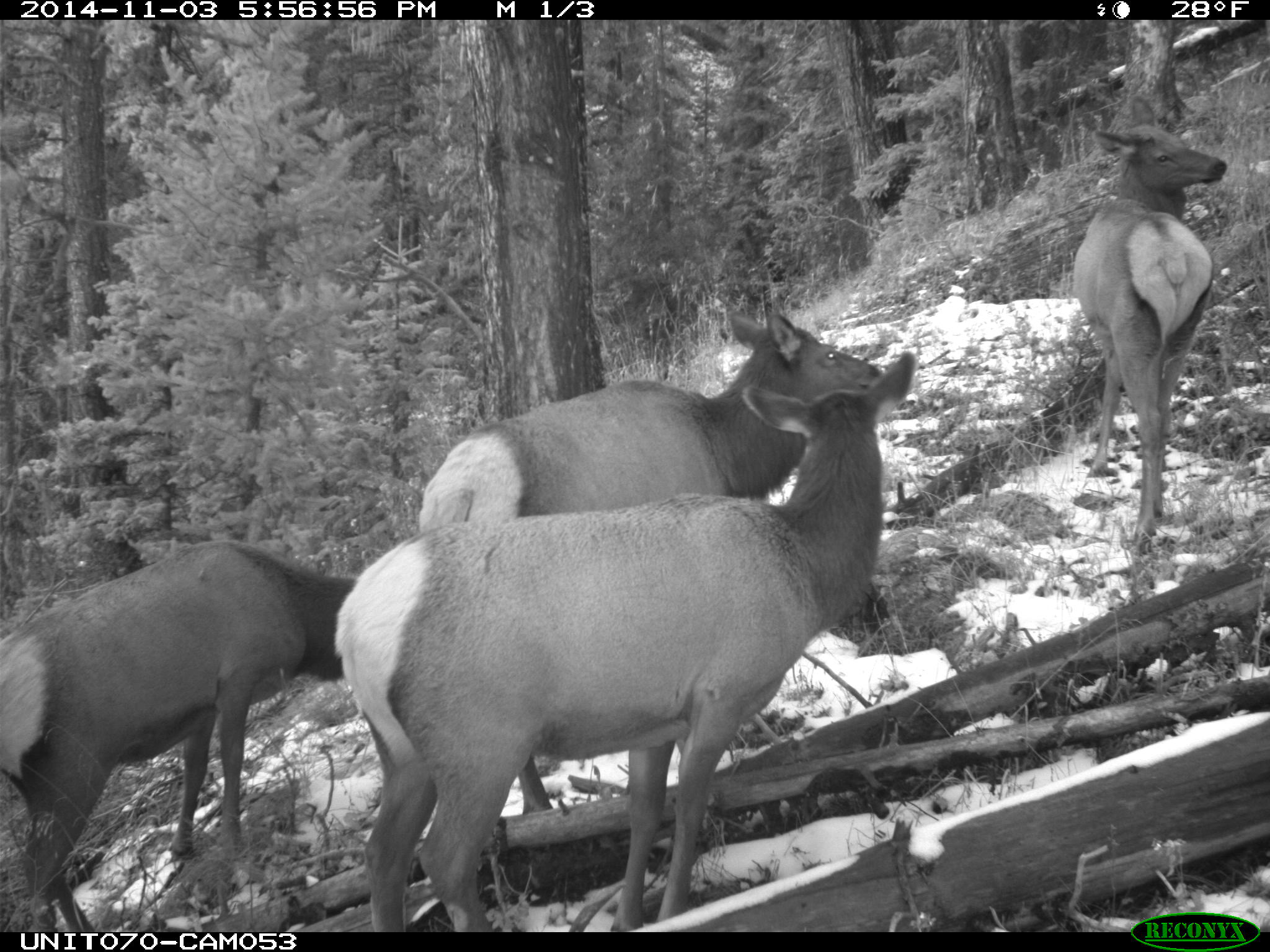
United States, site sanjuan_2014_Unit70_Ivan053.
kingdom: Animalia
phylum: Chordata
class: Mammalia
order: Artiodactyla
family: Cervidae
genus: Cervus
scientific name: Cervus elaphus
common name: red deer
Cervus elaphus (red deer).